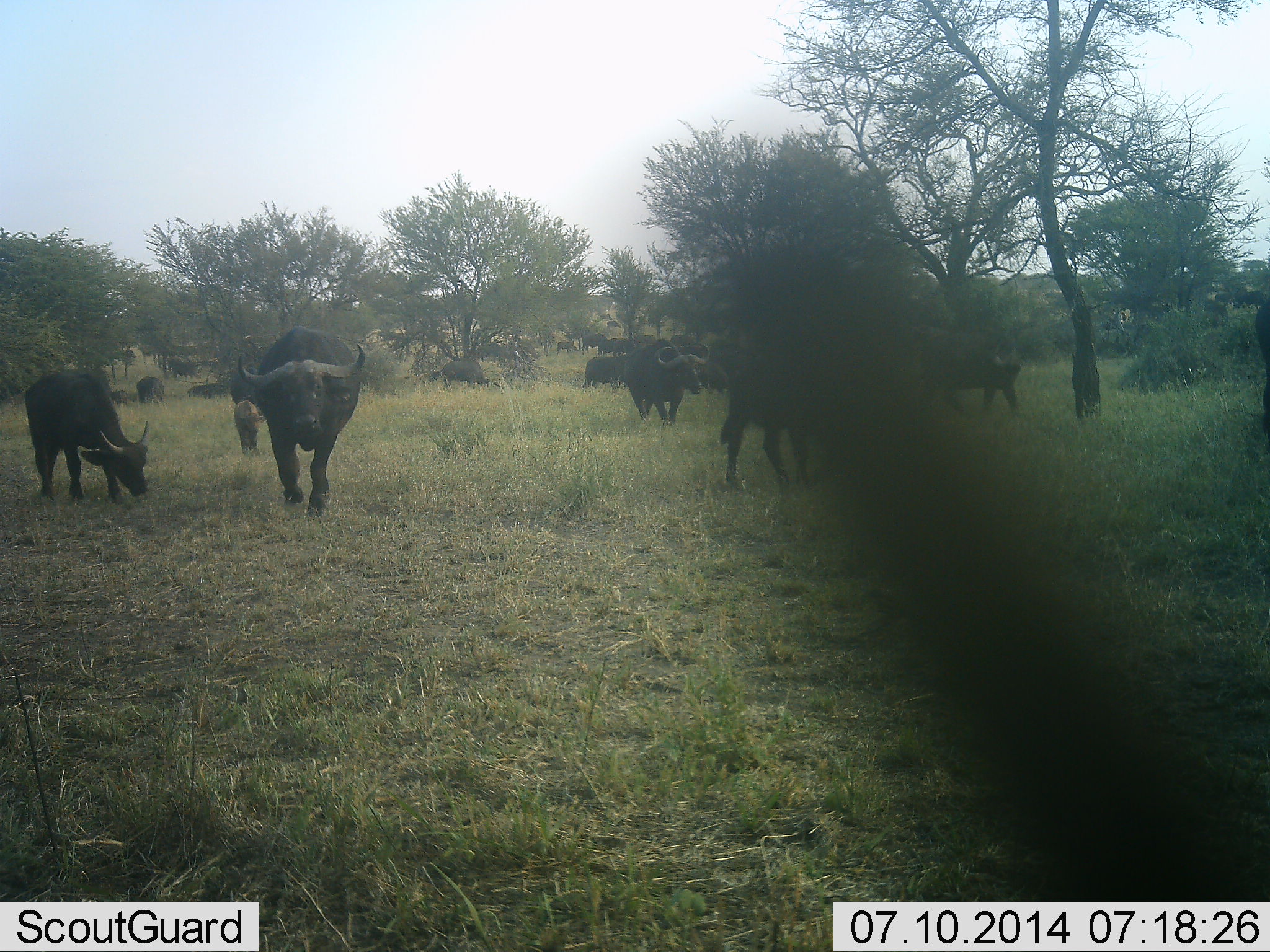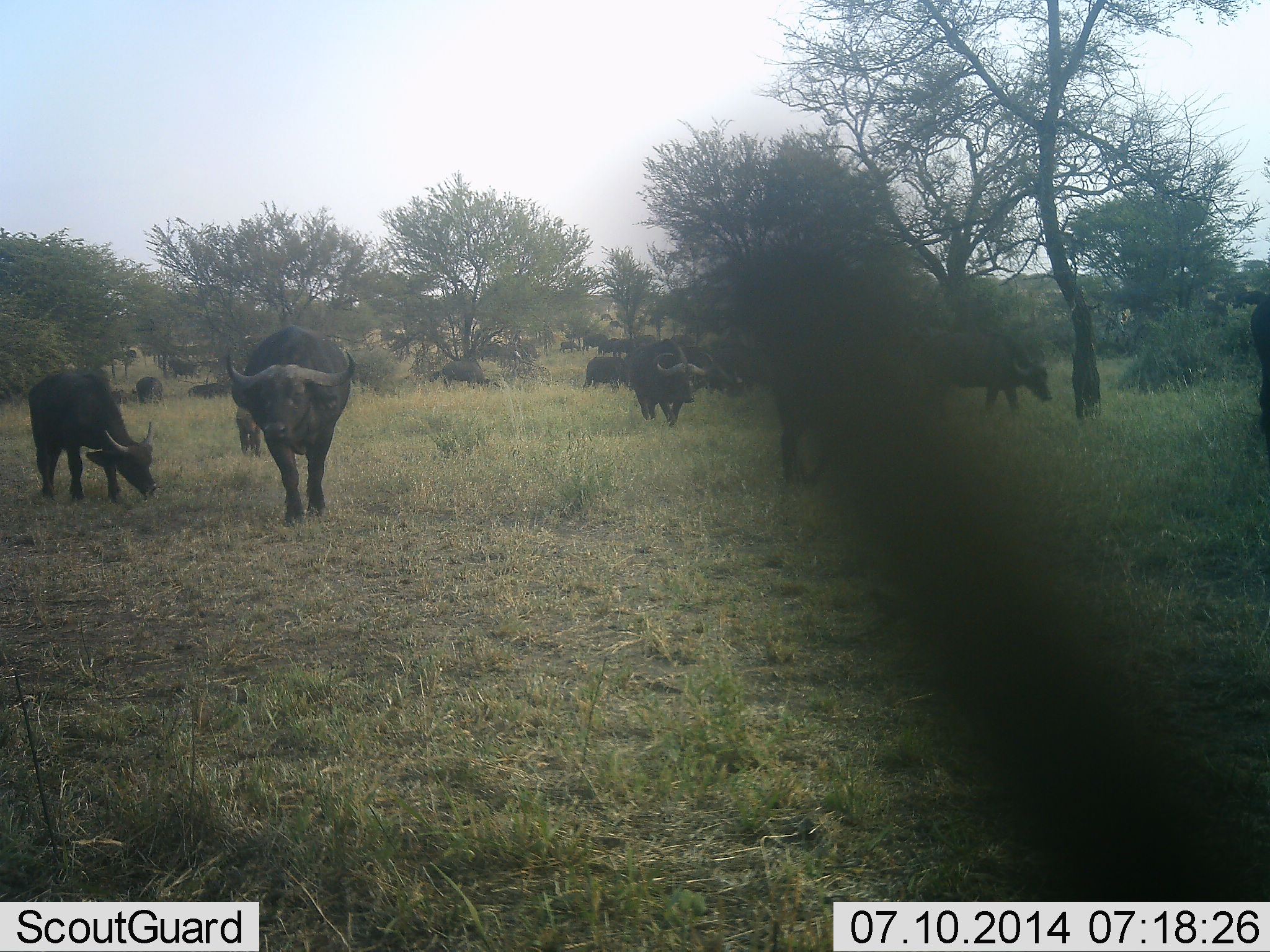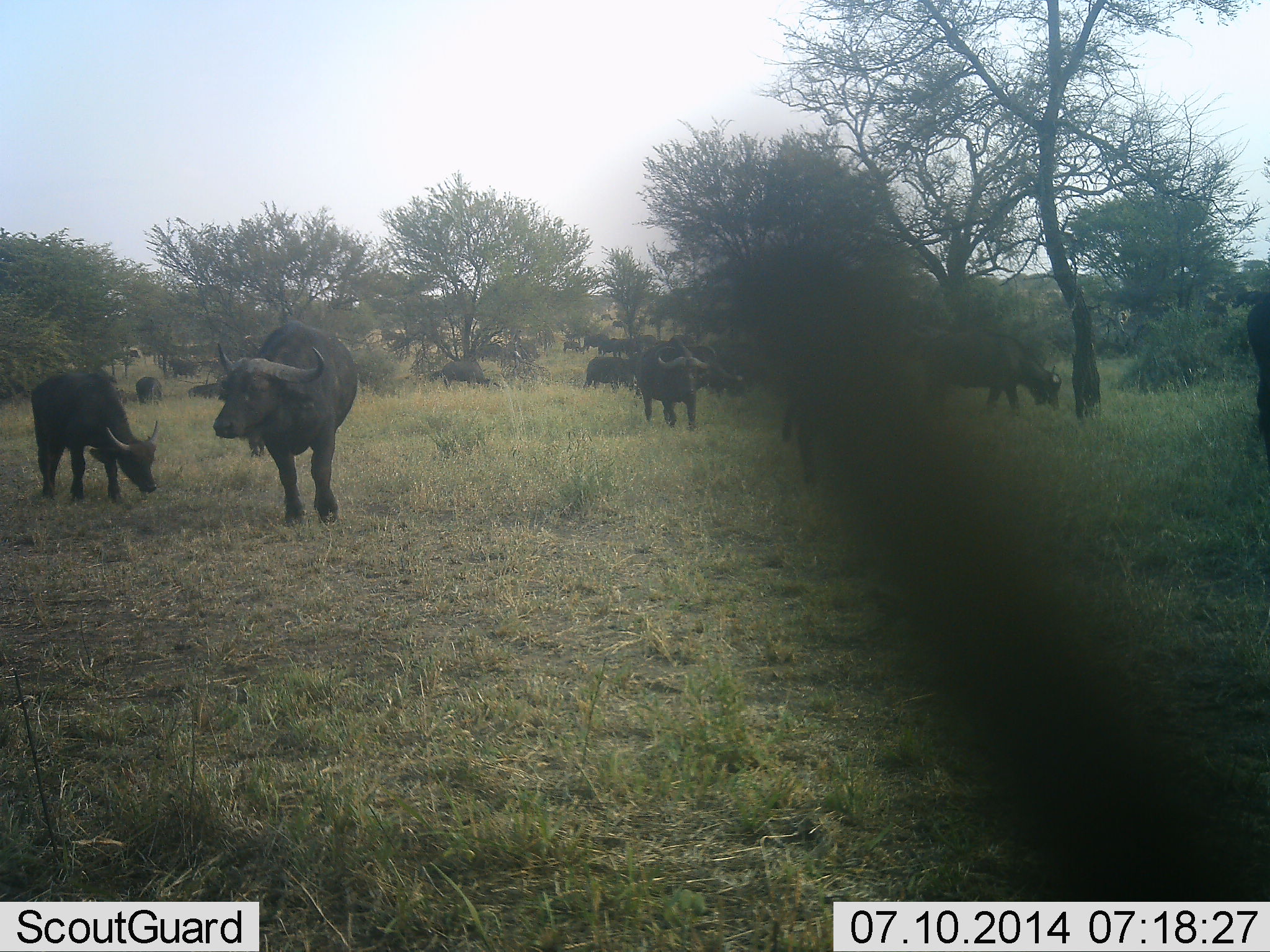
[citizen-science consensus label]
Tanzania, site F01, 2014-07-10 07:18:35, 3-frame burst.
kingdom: Animalia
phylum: Chordata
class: Mammalia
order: Artiodactyla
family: Bovidae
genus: Syncerus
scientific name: Syncerus caffer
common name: cape buffalo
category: buffalo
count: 11-50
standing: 60%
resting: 10%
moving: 80%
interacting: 10%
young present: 50%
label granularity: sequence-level